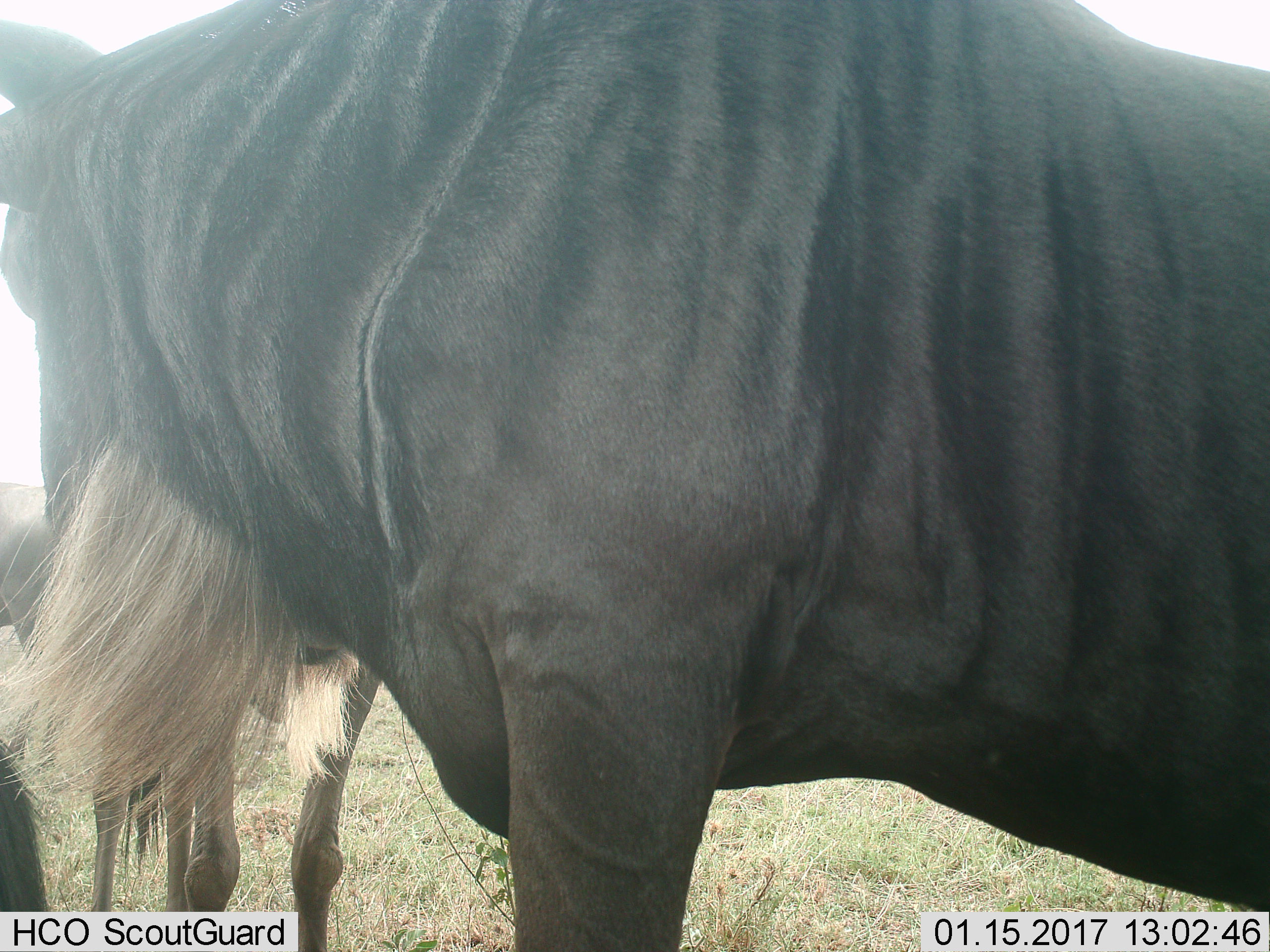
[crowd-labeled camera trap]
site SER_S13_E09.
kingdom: Animalia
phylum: Chordata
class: Mammalia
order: Artiodactyla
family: Bovidae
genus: Connochaetes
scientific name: Connochaetes taurinus taurinus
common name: blue wildebeest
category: wildebeestblue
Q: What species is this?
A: Wildebeestblue (blue wildebeest) (Connochaetes taurinus taurinus).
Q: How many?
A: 3.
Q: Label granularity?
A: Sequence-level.